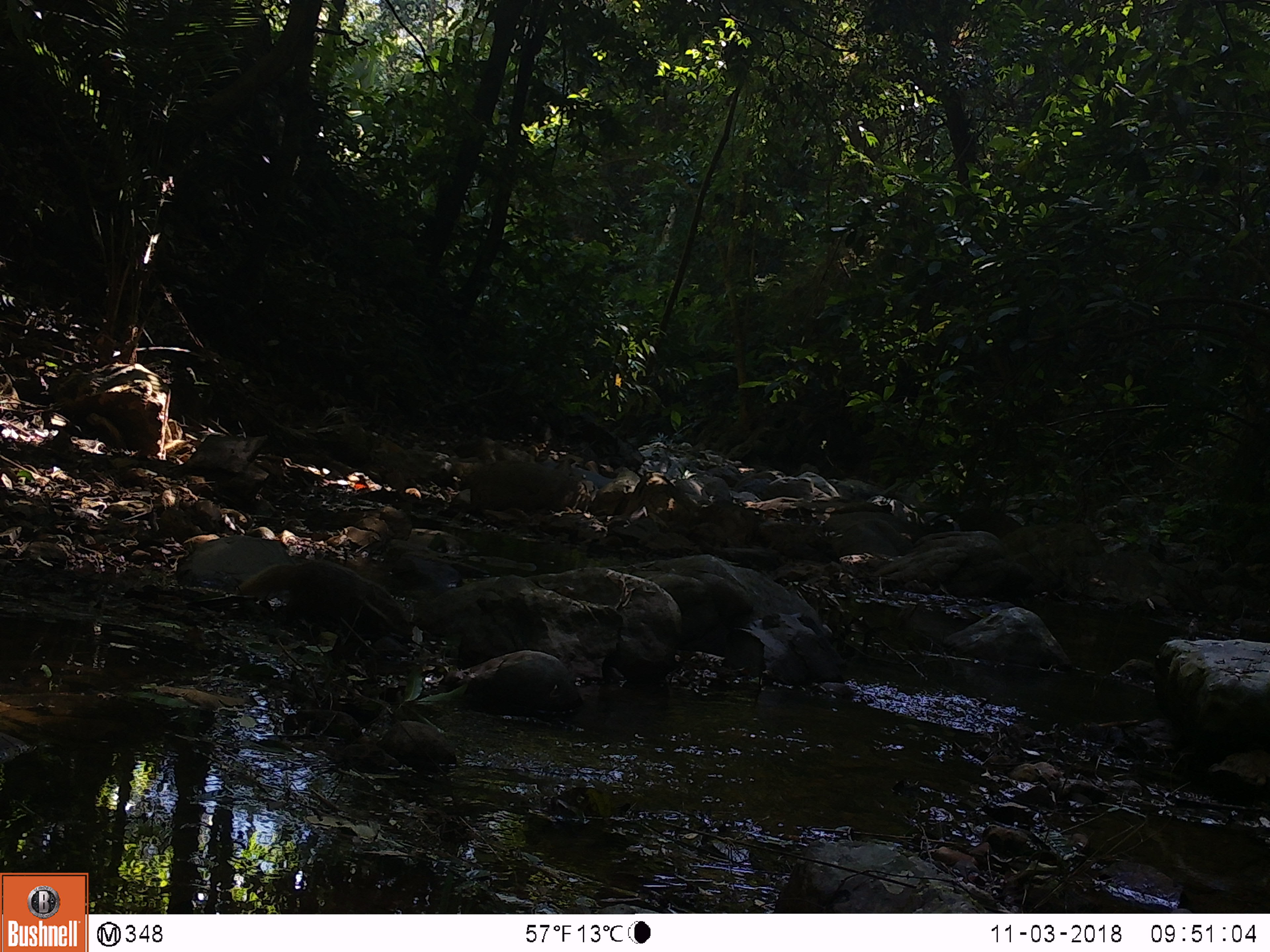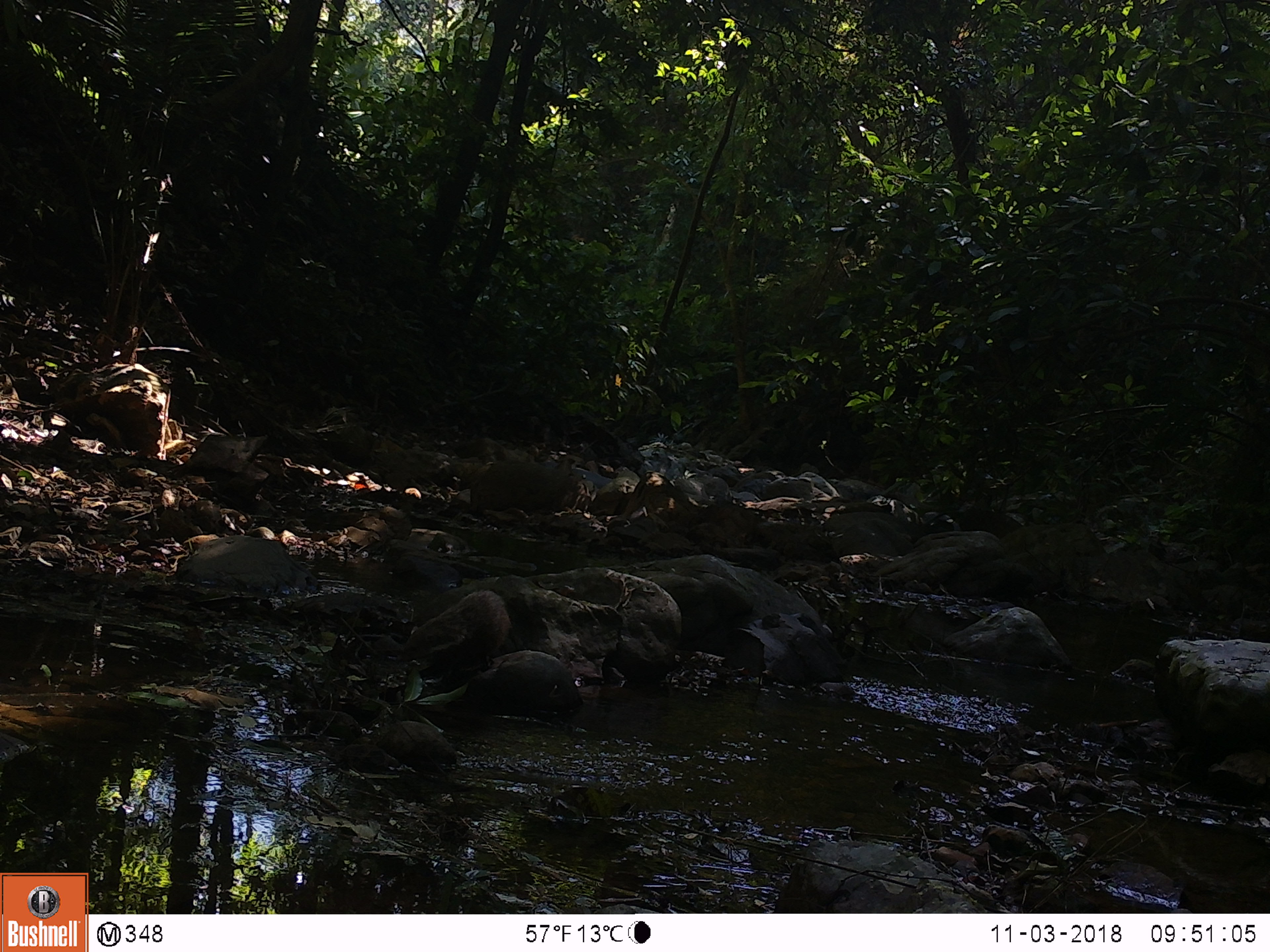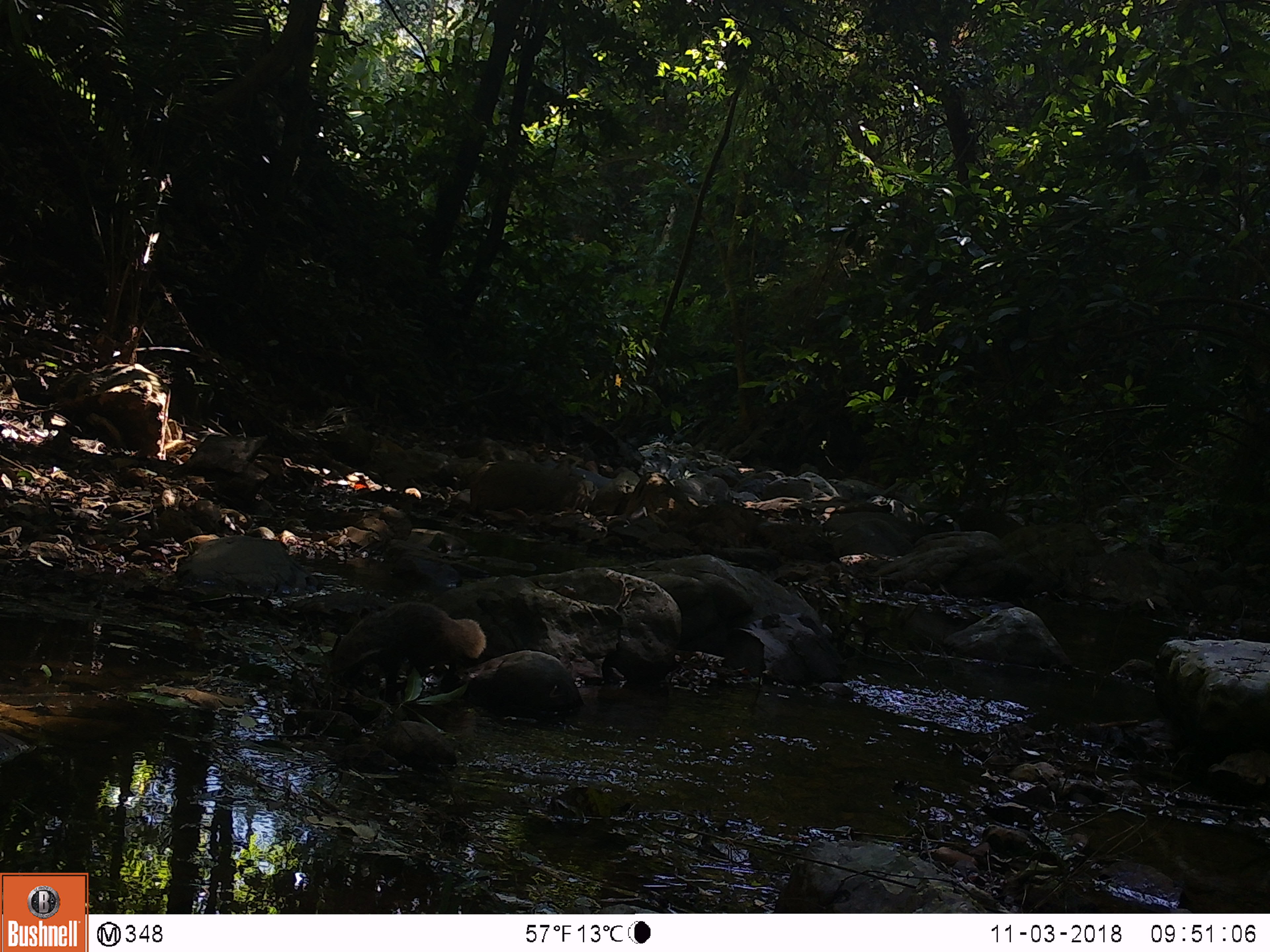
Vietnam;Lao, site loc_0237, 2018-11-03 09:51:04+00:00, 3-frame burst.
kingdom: Animalia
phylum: Chordata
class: Mammalia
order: Carnivora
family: Herpestidae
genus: Urva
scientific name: Urva urva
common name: crab-eating mongoose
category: crab eating mongoose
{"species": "crab eating mongoose (crab-eating mongoose) (Urva urva)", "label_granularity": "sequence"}